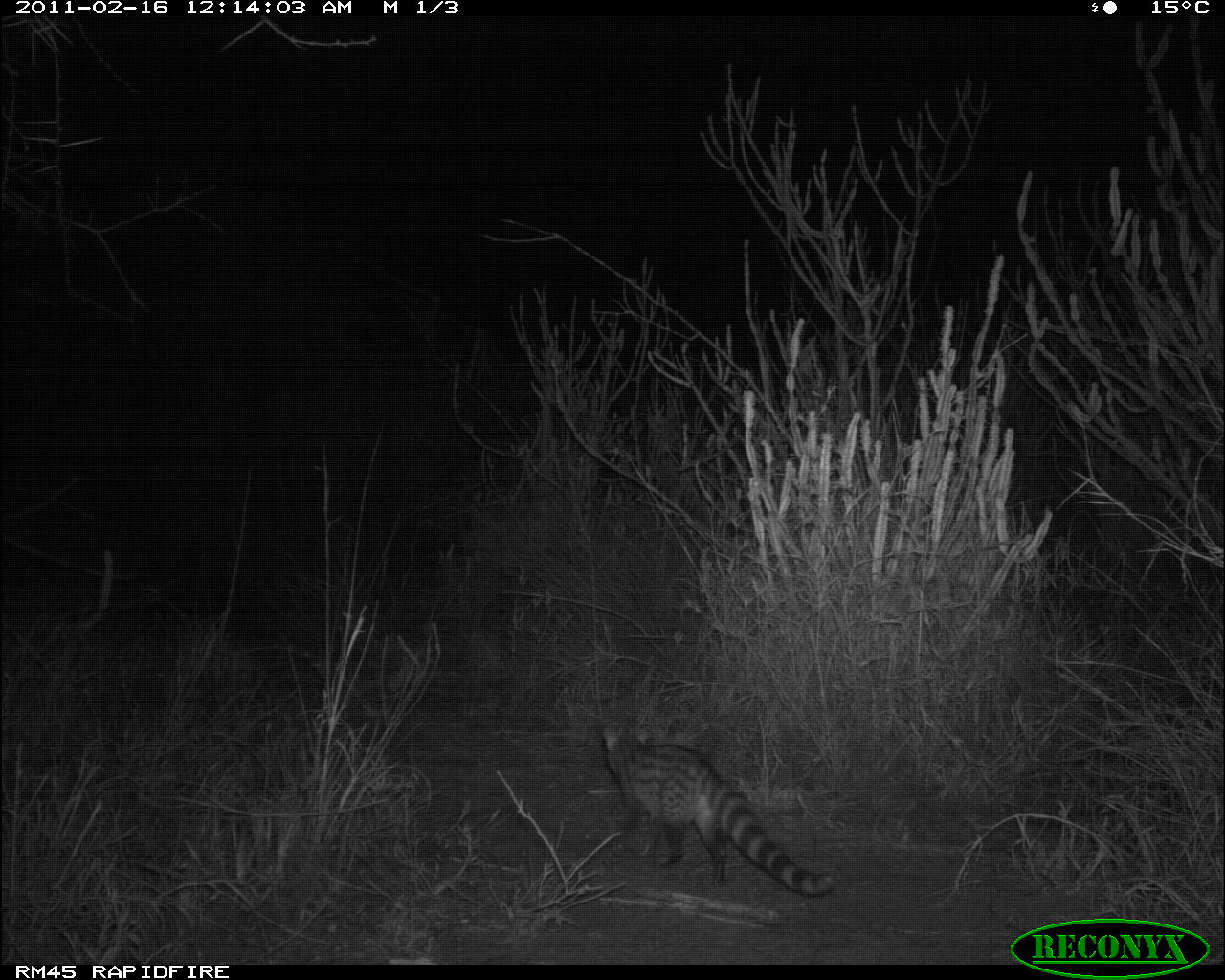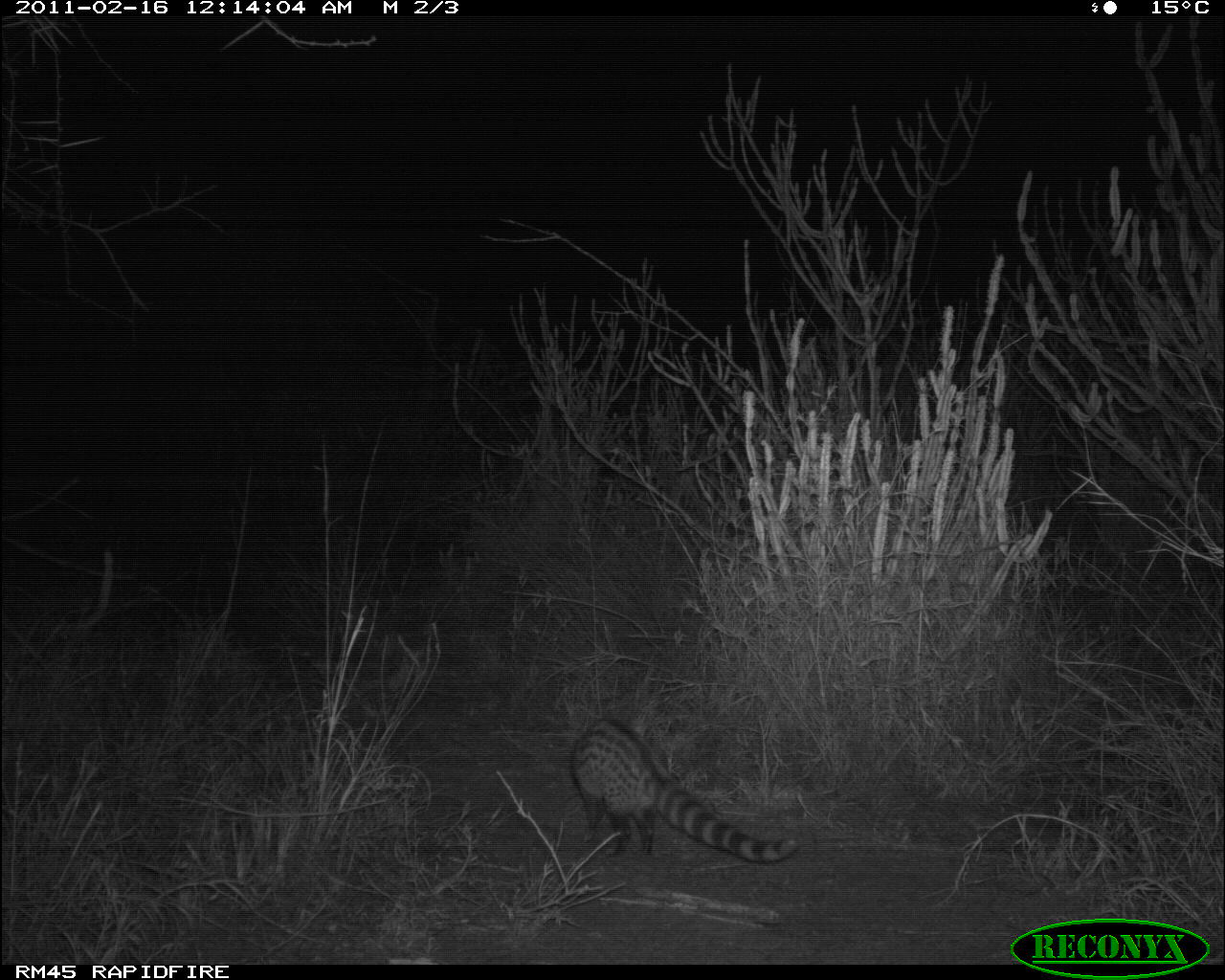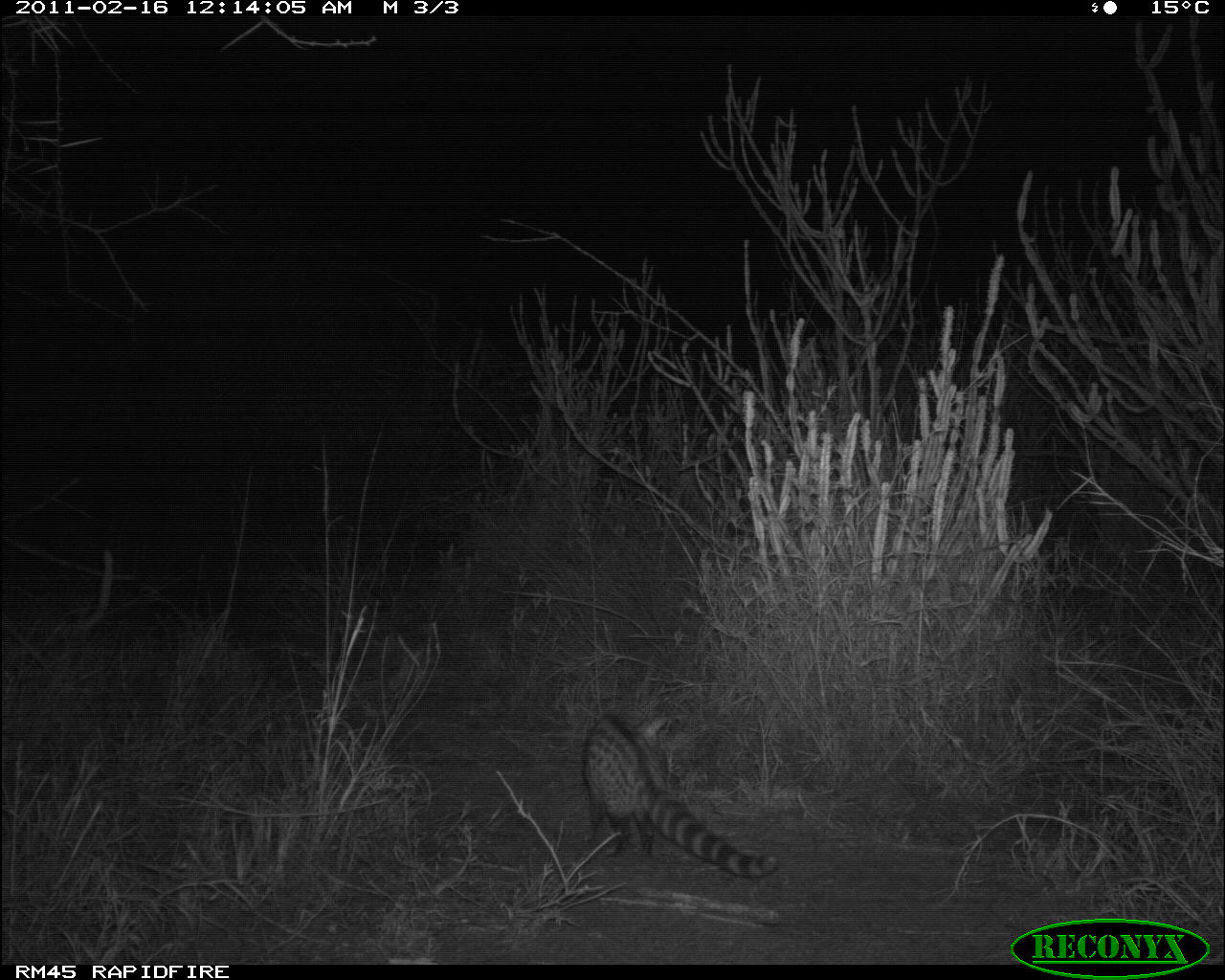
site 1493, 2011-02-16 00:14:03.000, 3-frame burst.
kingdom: Animalia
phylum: Chordata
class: Mammalia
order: Carnivora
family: Viverridae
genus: Genetta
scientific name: Genetta genetta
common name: northern small-spotted genet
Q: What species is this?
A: Genetta genetta (northern small-spotted genet).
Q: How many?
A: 1.